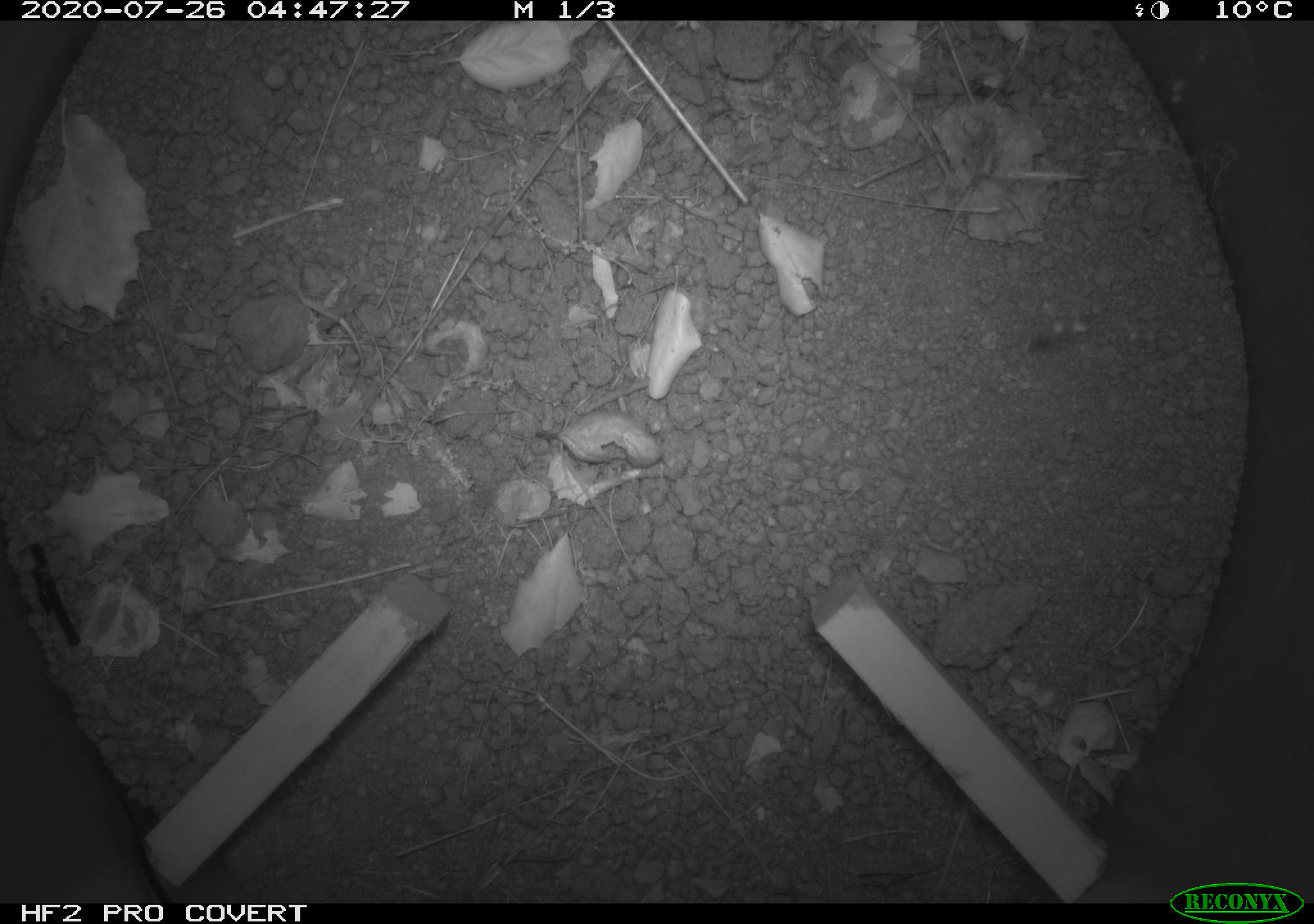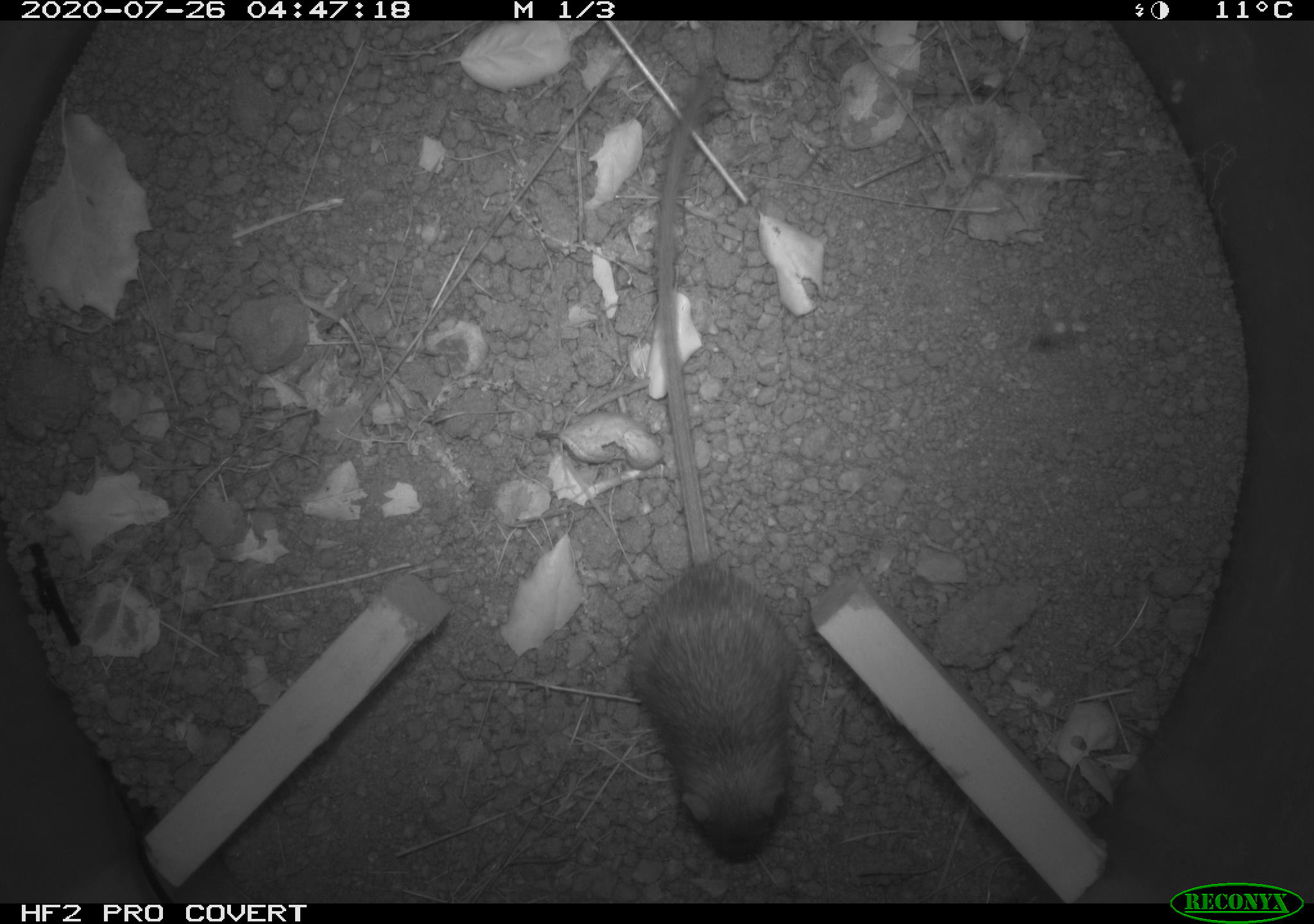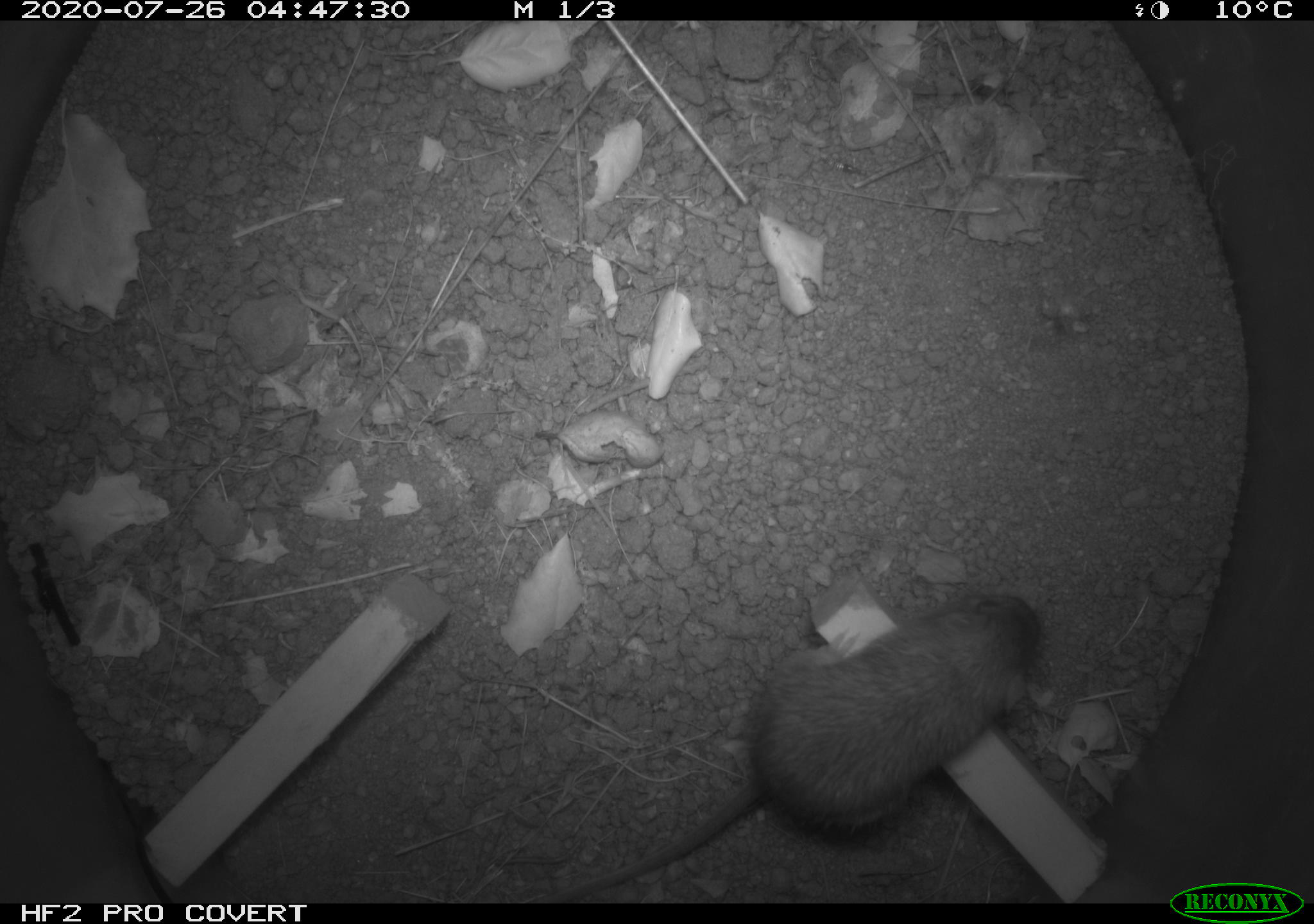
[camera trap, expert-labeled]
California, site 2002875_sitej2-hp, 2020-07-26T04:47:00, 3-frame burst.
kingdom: Animalia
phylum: Chordata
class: Mammalia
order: Rodentia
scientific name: Rodentia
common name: rodent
Rodent (Rodentia).